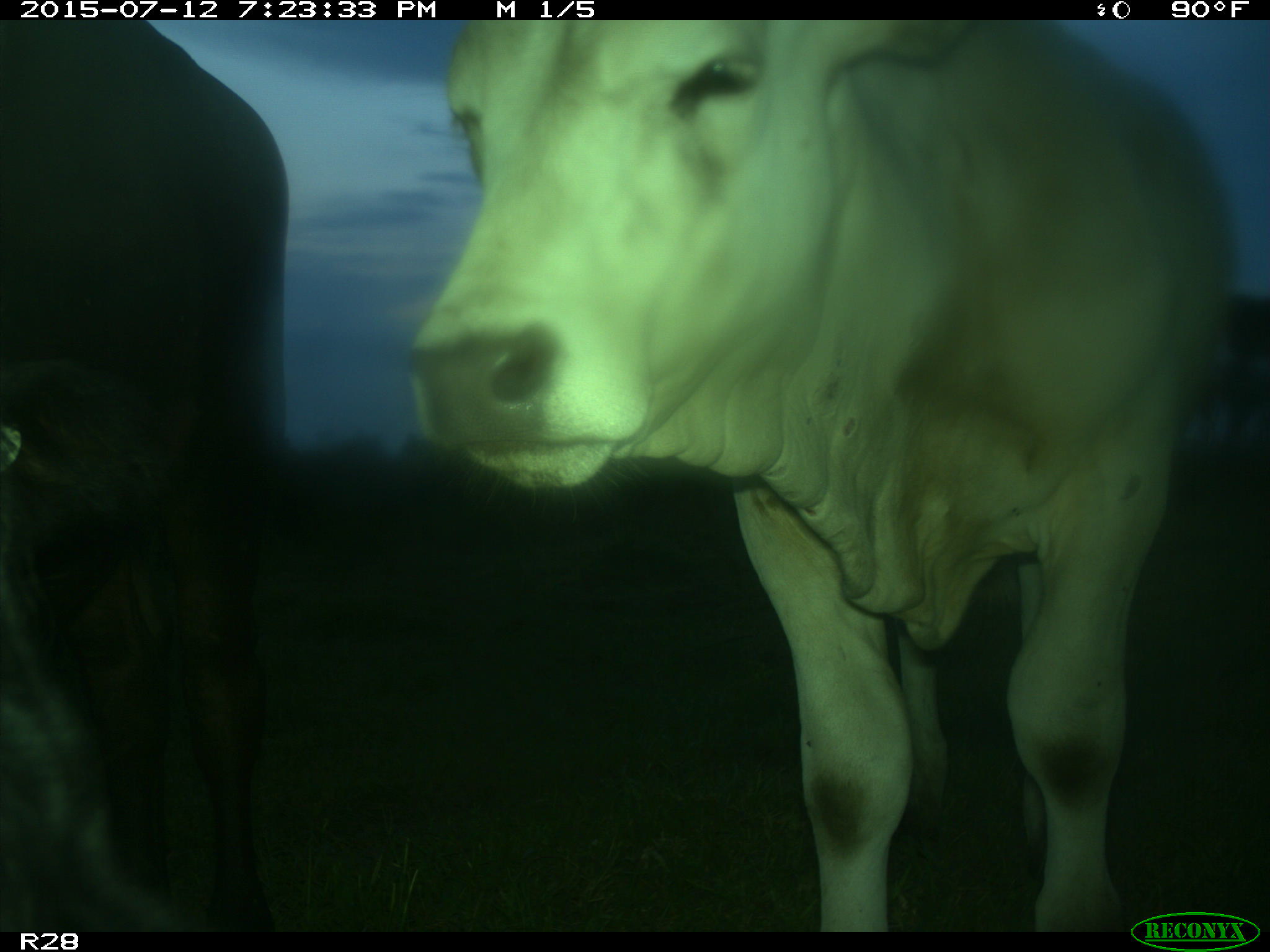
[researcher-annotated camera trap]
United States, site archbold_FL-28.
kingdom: Animalia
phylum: Chordata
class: Mammalia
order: Artiodactyla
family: Bovidae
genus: Bos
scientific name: Bos taurus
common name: domestic cow